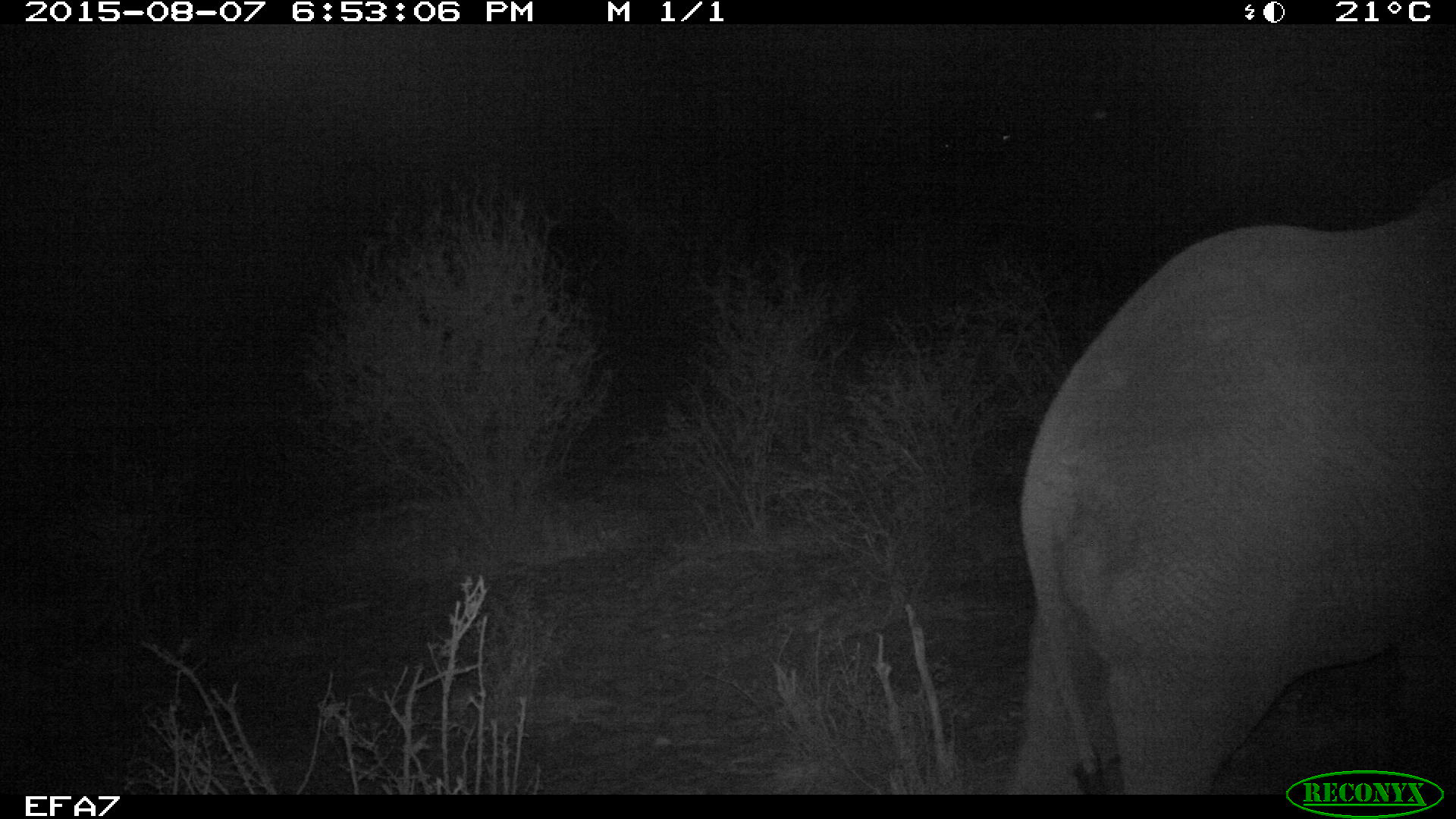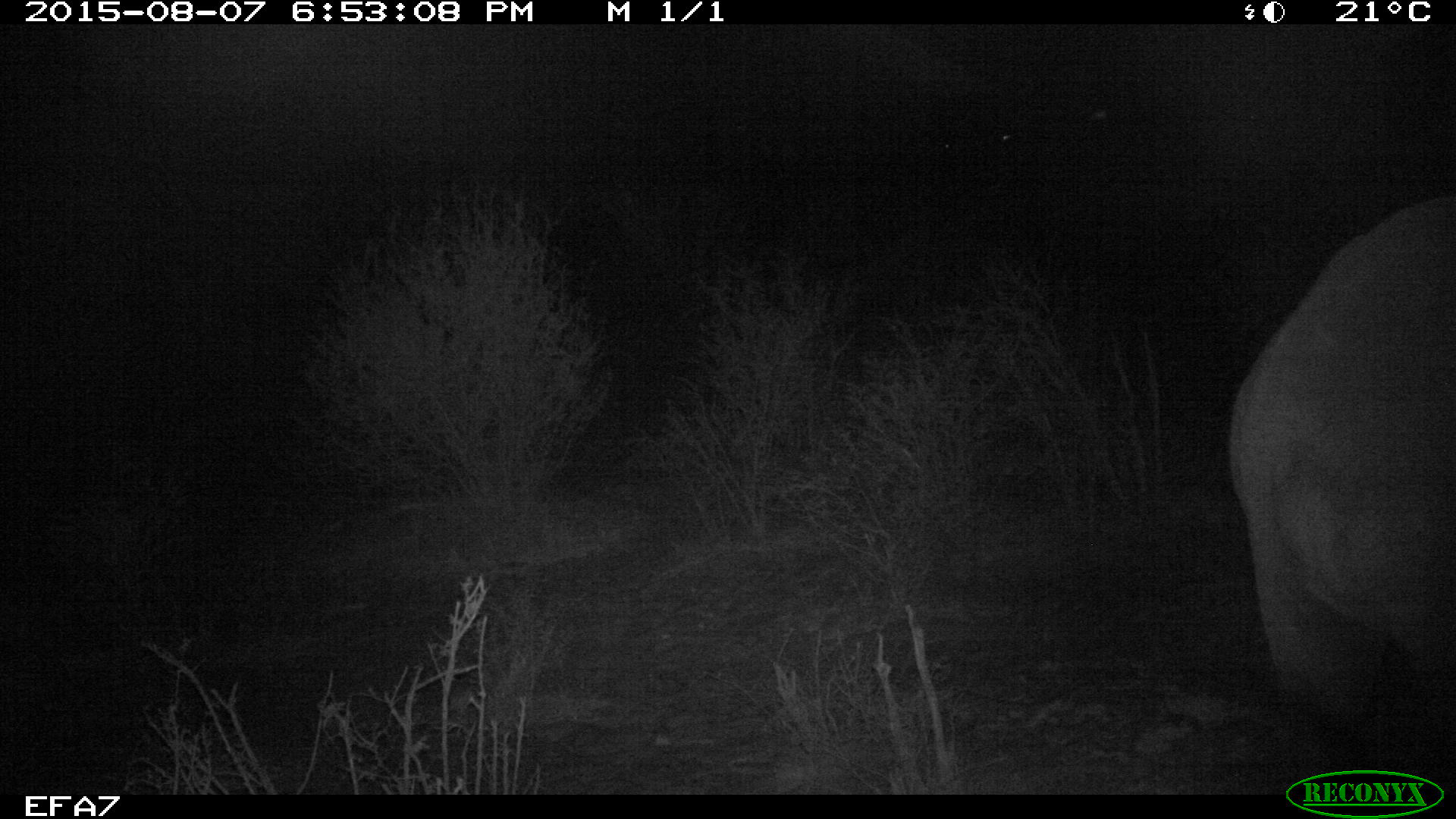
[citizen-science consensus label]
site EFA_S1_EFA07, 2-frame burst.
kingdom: Animalia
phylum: Chordata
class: Mammalia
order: Proboscidea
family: Elephantidae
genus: Loxodonta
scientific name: Loxodonta africana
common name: african bush elephant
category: elephant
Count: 1.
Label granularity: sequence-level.